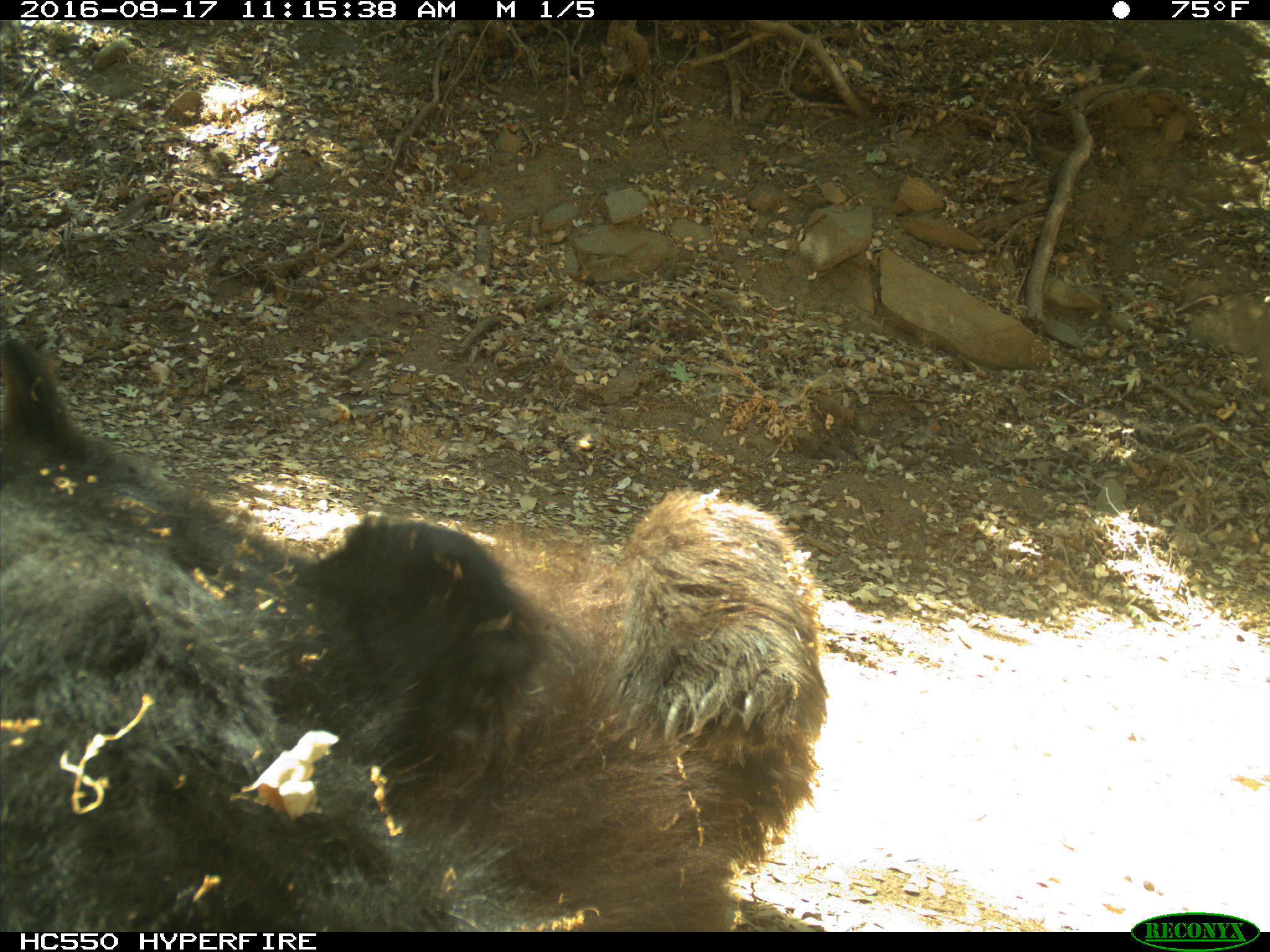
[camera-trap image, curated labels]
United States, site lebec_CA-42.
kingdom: Animalia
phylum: Chordata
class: Mammalia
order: Carnivora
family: Ursidae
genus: Ursus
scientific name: Ursus americanus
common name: american black bear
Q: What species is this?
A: Ursus americanus (american black bear).